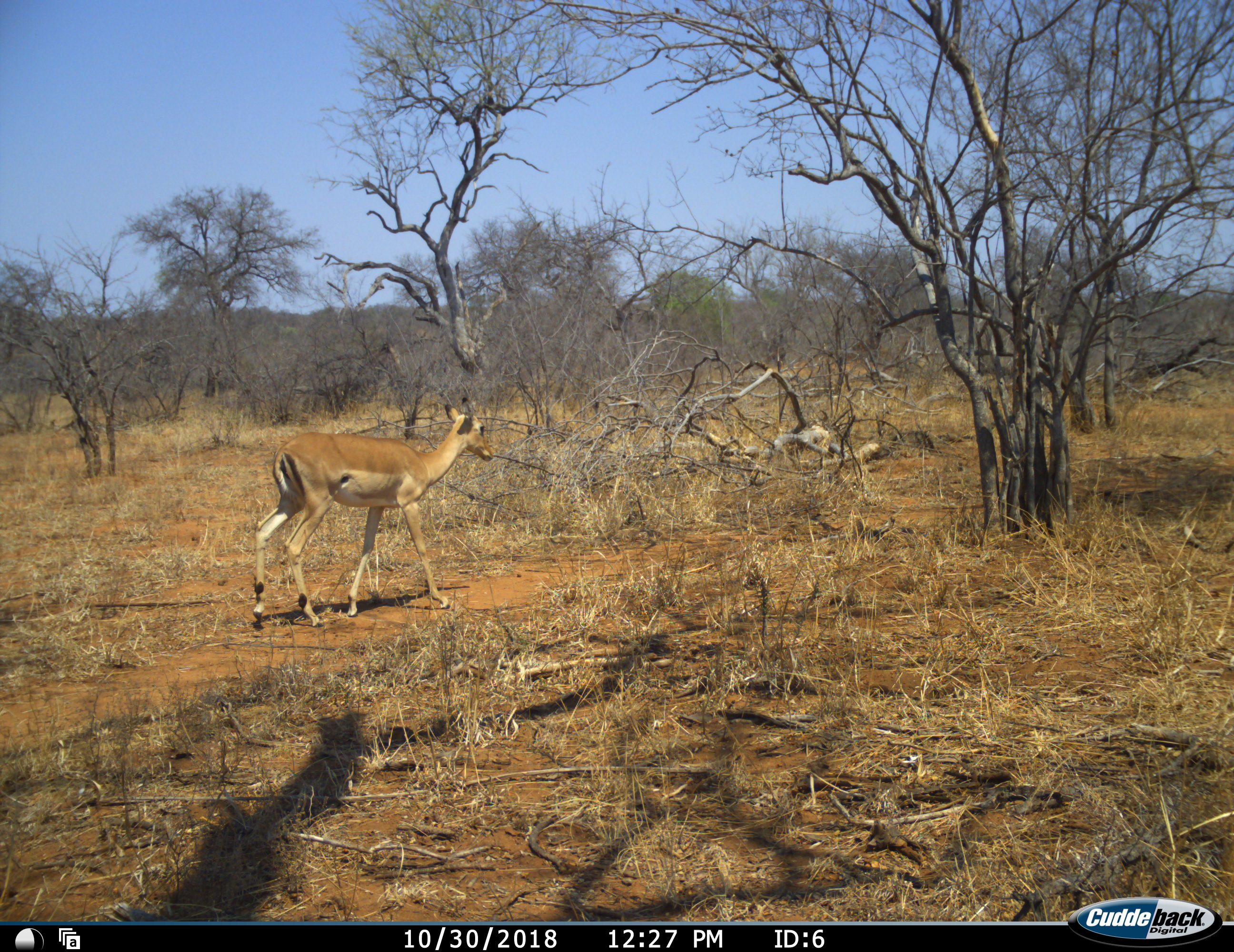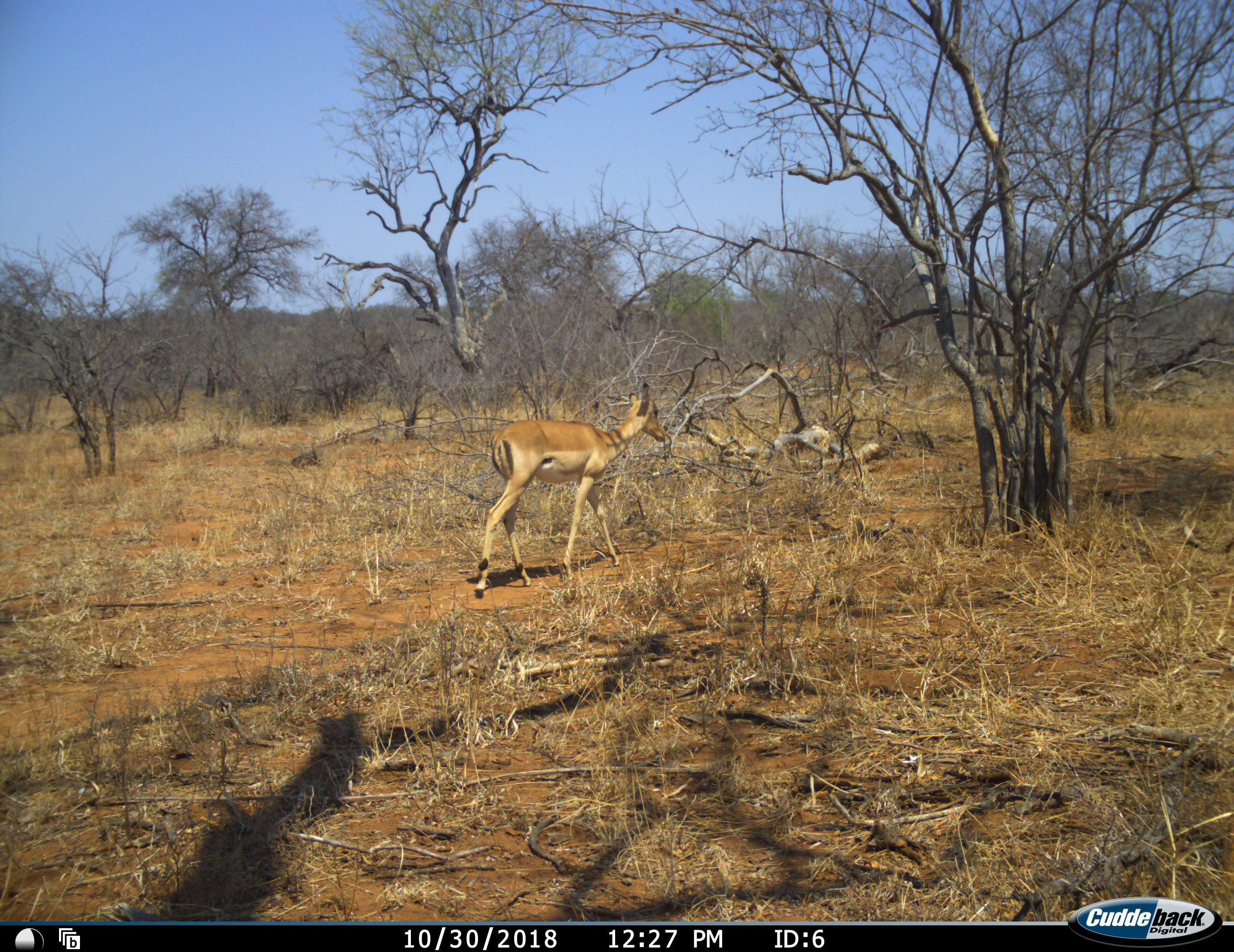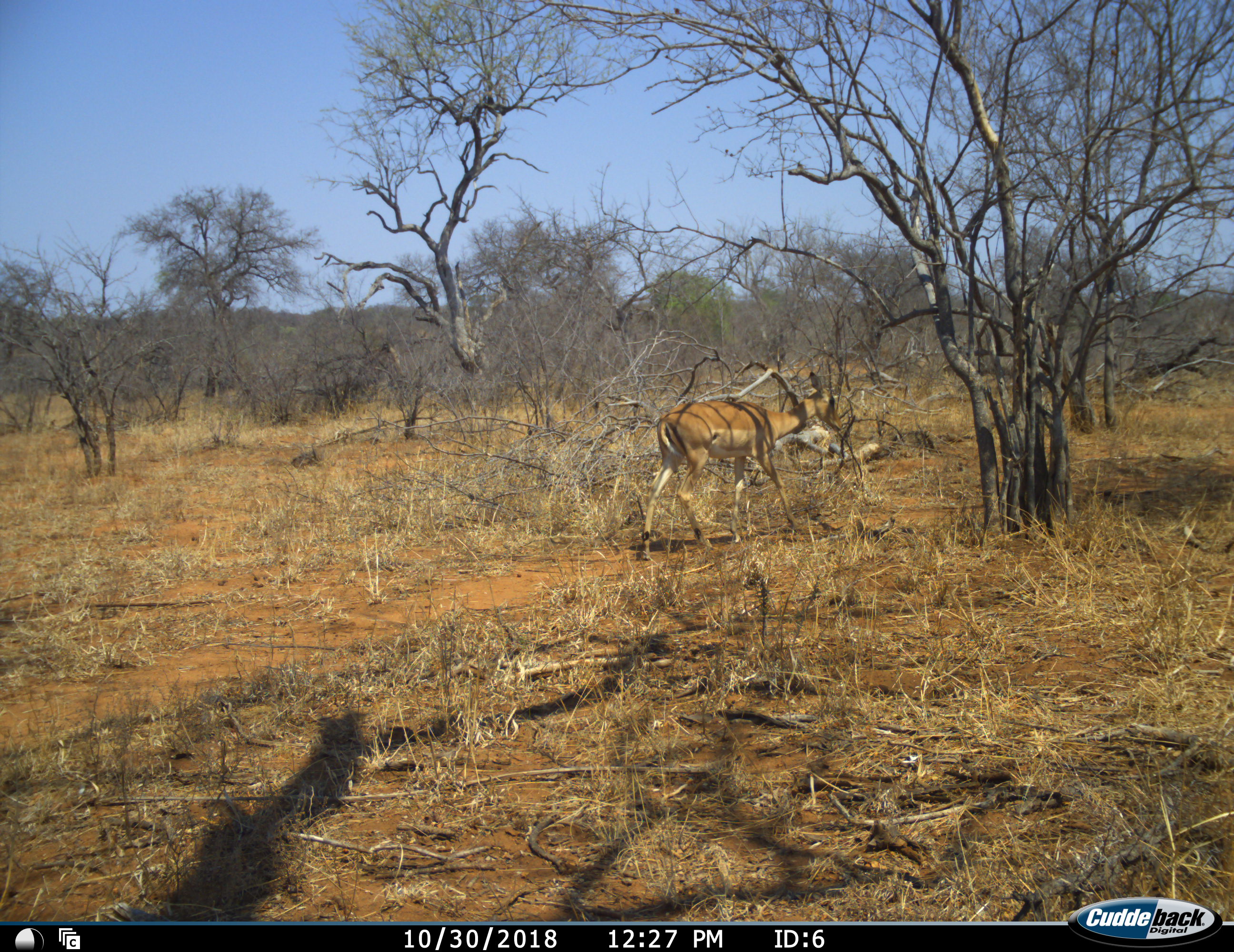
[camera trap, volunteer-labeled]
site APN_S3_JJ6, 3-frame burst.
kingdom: Animalia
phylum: Chordata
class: Mammalia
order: Artiodactyla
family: Bovidae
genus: Aepyceros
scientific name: Aepyceros melampus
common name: impala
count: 1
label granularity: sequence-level